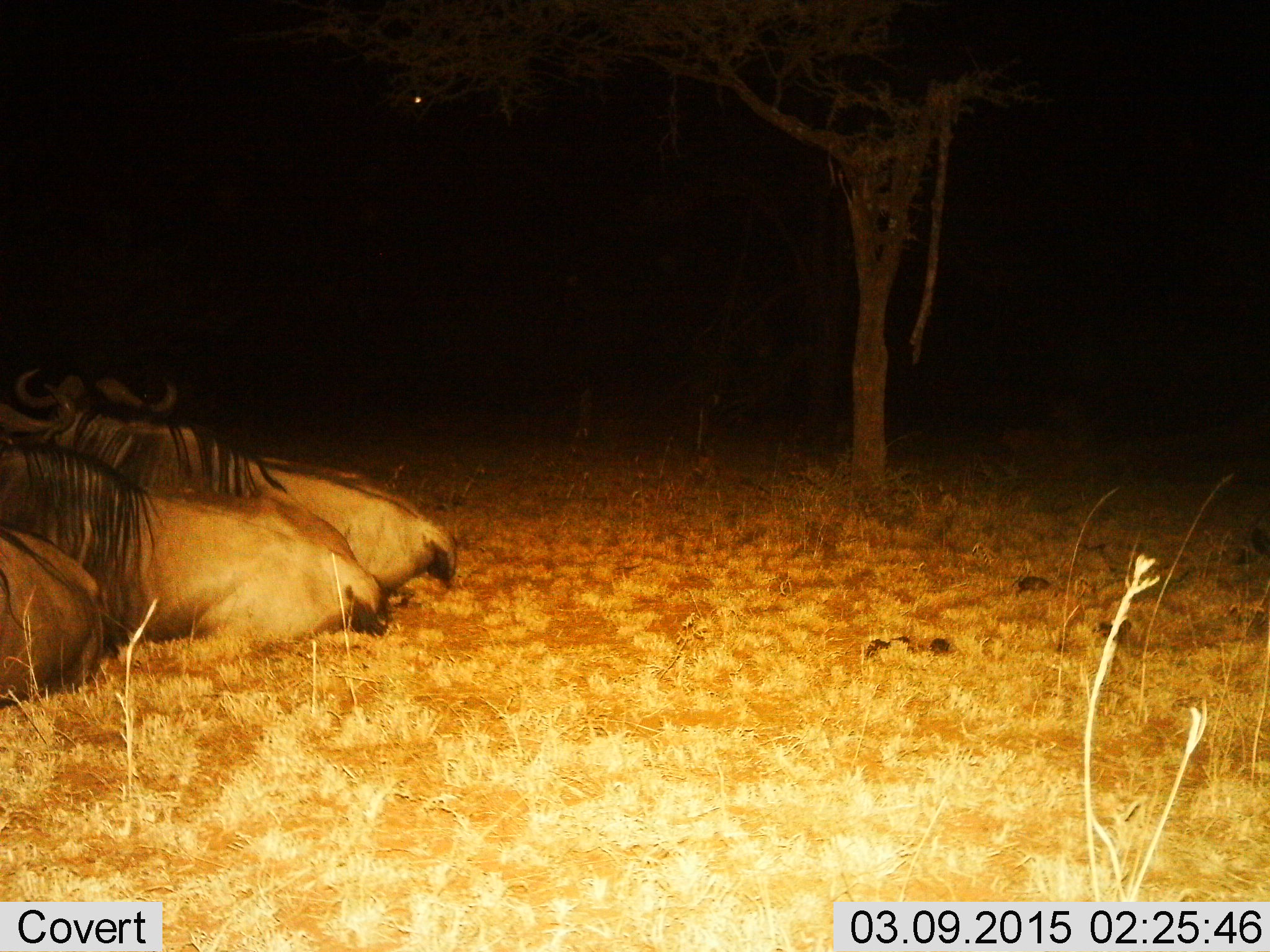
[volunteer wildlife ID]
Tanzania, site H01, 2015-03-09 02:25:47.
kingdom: Animalia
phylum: Chordata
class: Mammalia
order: Artiodactyla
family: Bovidae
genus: Connochaetes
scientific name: Connochaetes taurinus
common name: blue wildebeest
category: wildebeest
Wildebeest (blue wildebeest) (Connochaetes taurinus), count 3. Behavior (volunteer vote fractions): standing 0%, resting 100%, moving 0%, interacting 0%. Young present (vote fraction): 0%. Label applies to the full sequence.